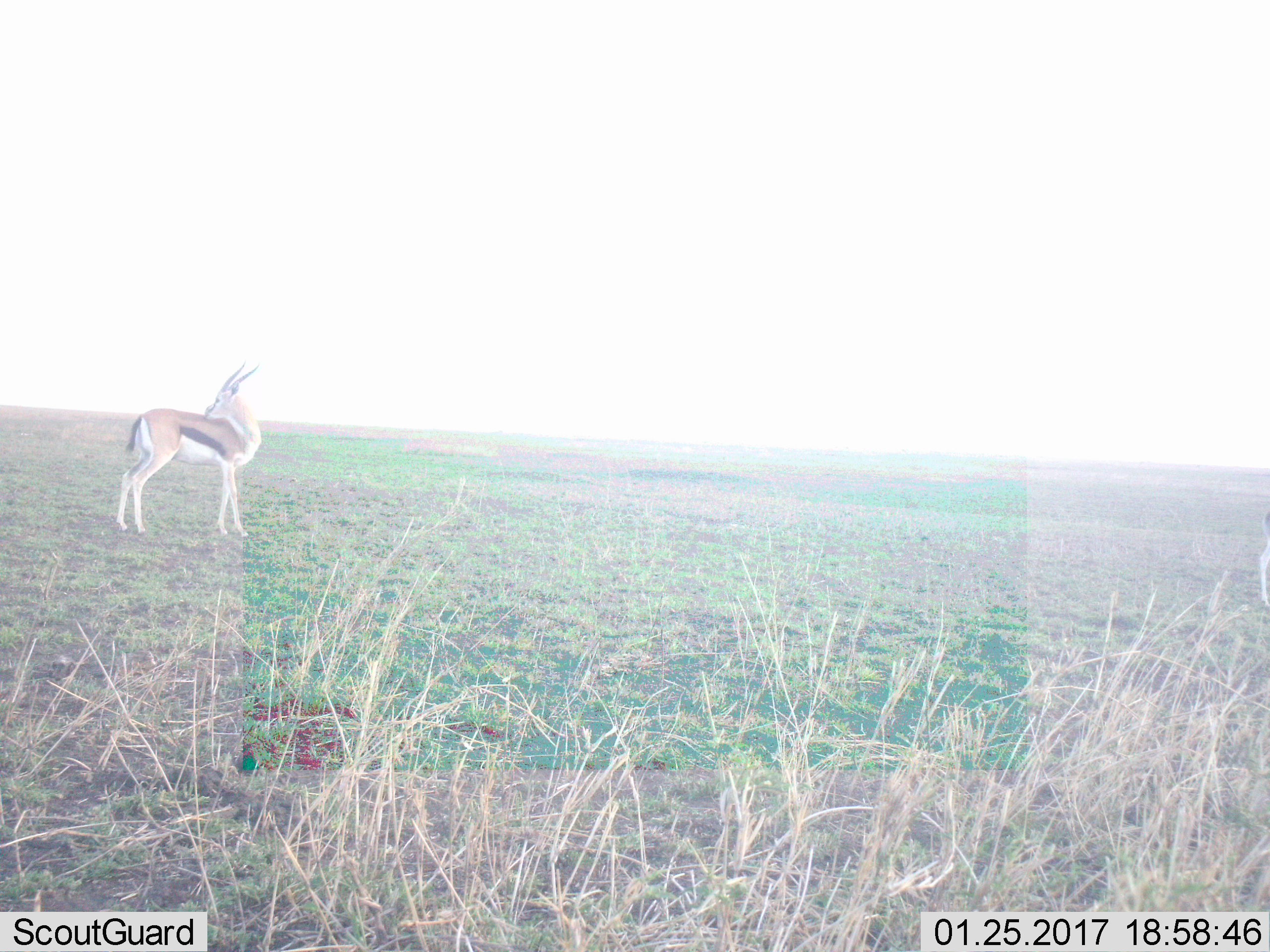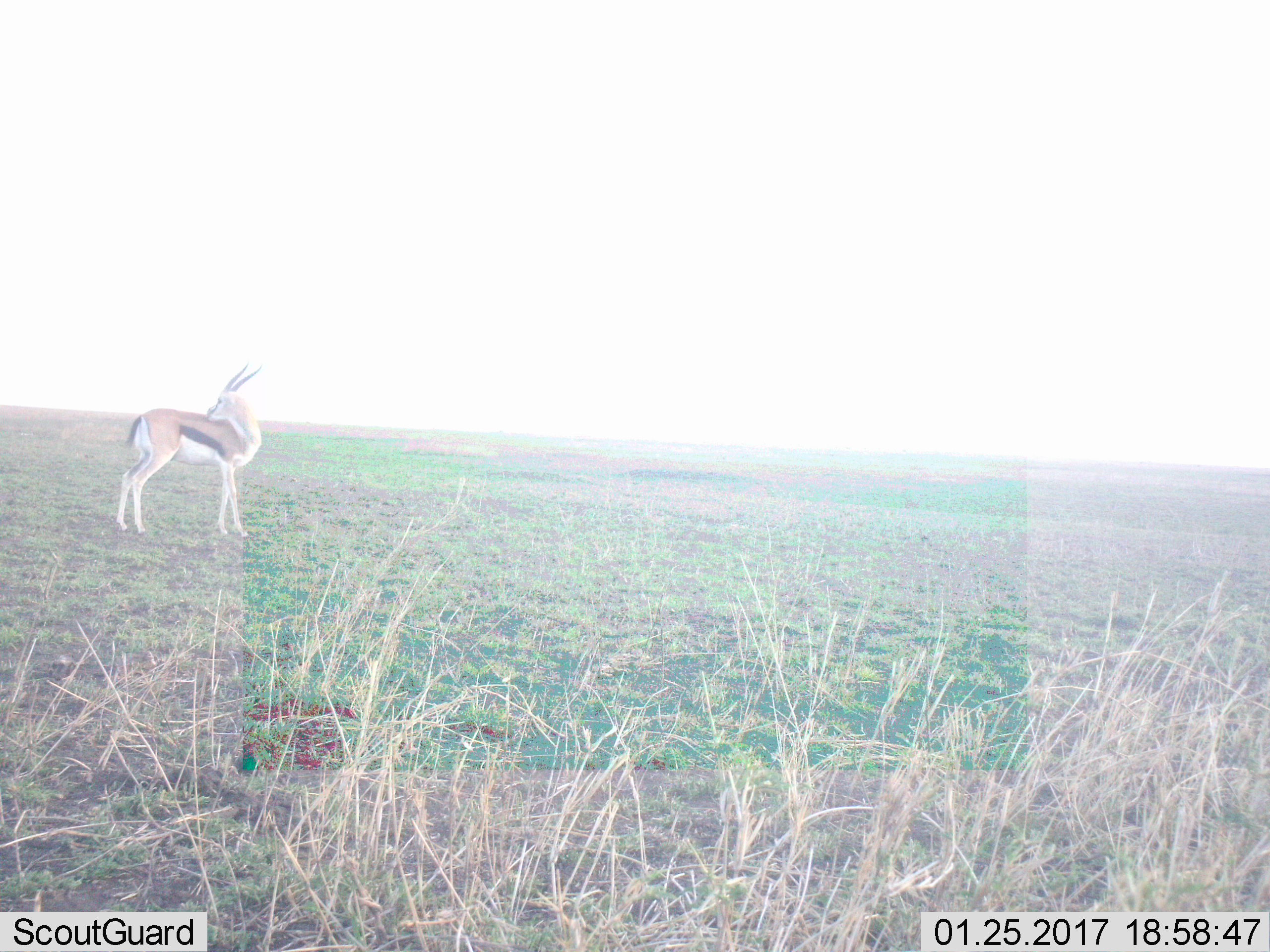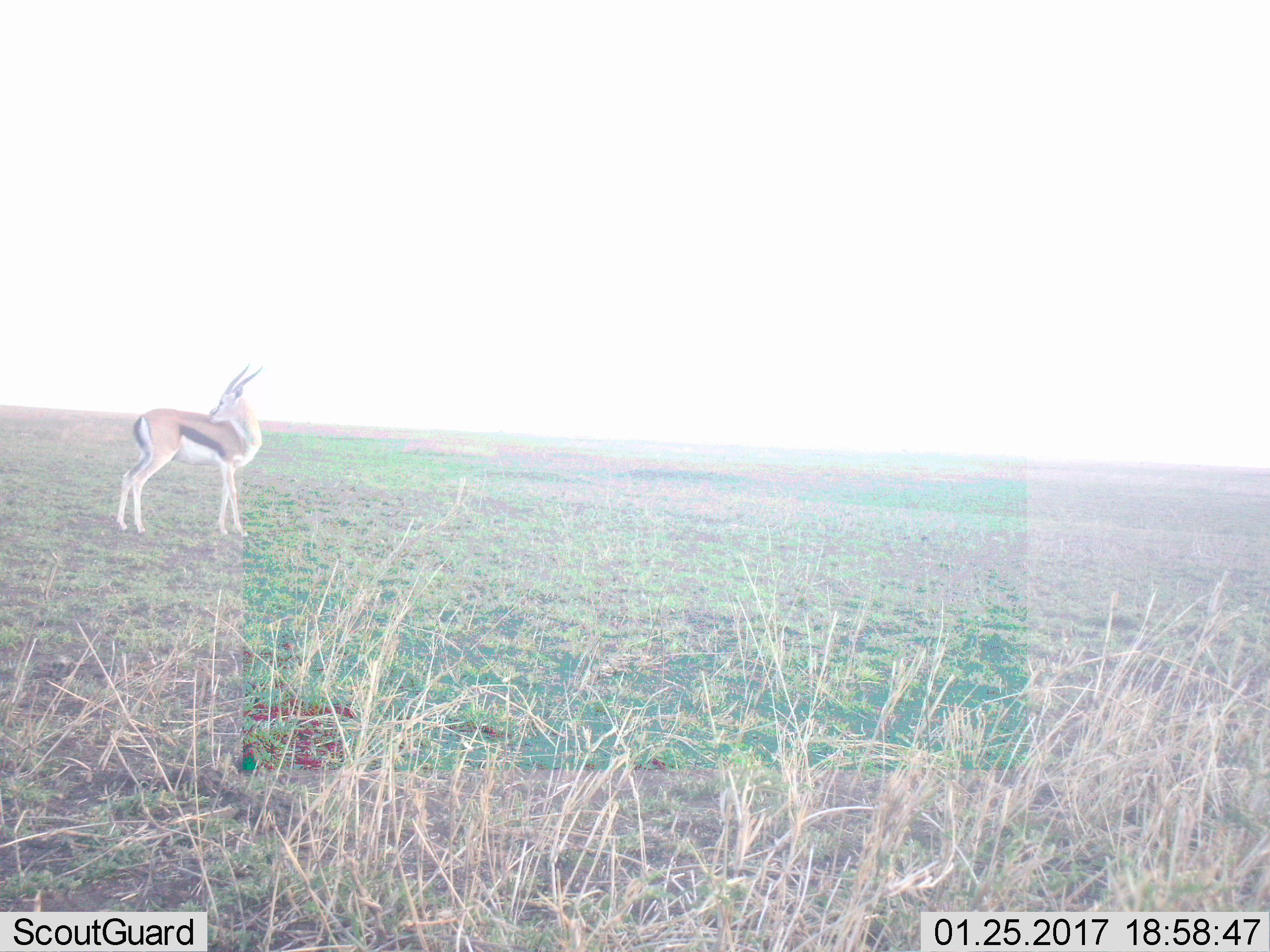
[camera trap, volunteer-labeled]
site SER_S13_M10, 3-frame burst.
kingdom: Animalia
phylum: Chordata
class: Mammalia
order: Artiodactyla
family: Bovidae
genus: Eudorcas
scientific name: Eudorcas thomsonii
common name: thomson's gazelle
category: gazellethomsons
Gazellethomsons (thomson's gazelle) (Eudorcas thomsonii), count 1. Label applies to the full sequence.